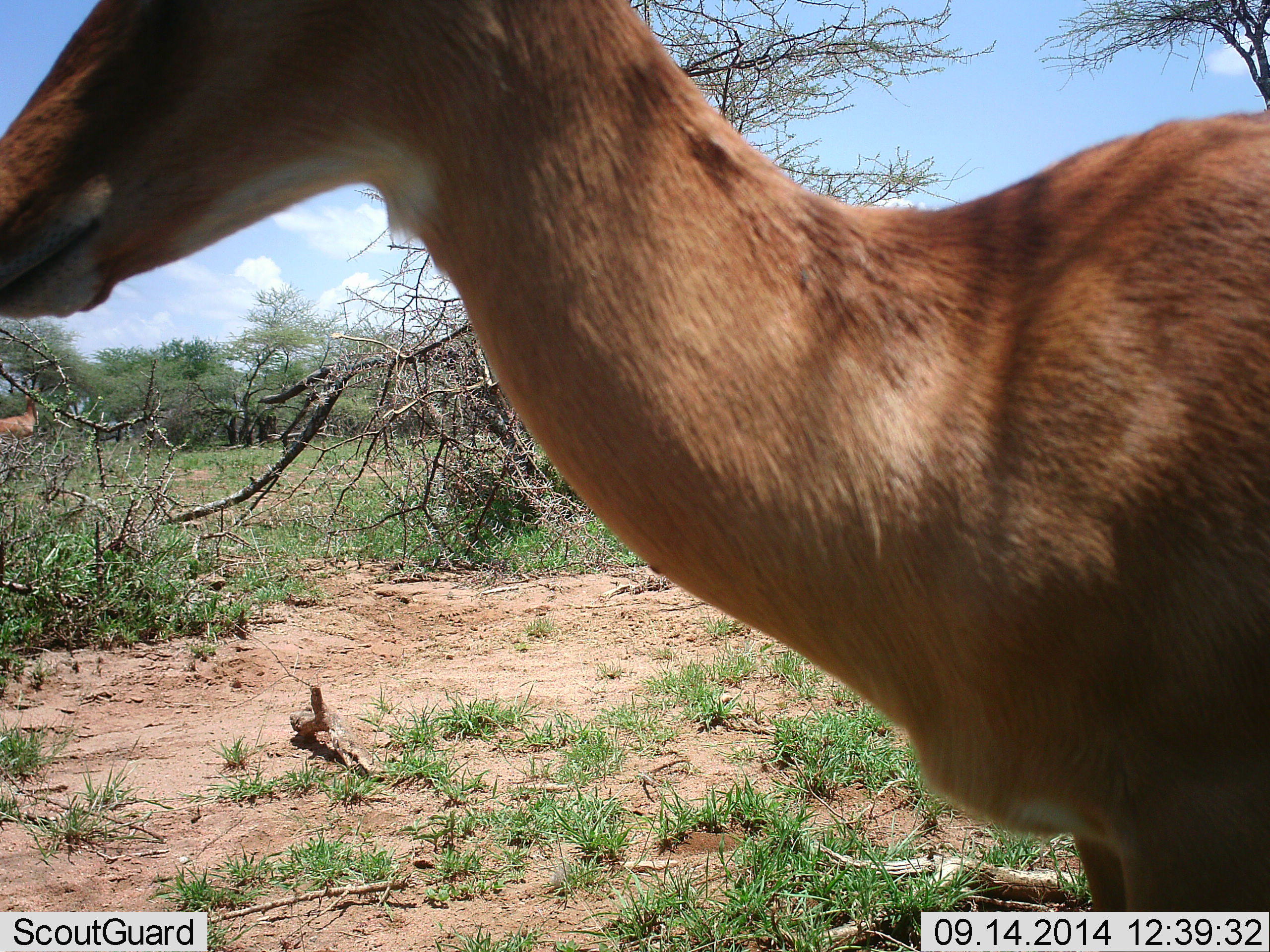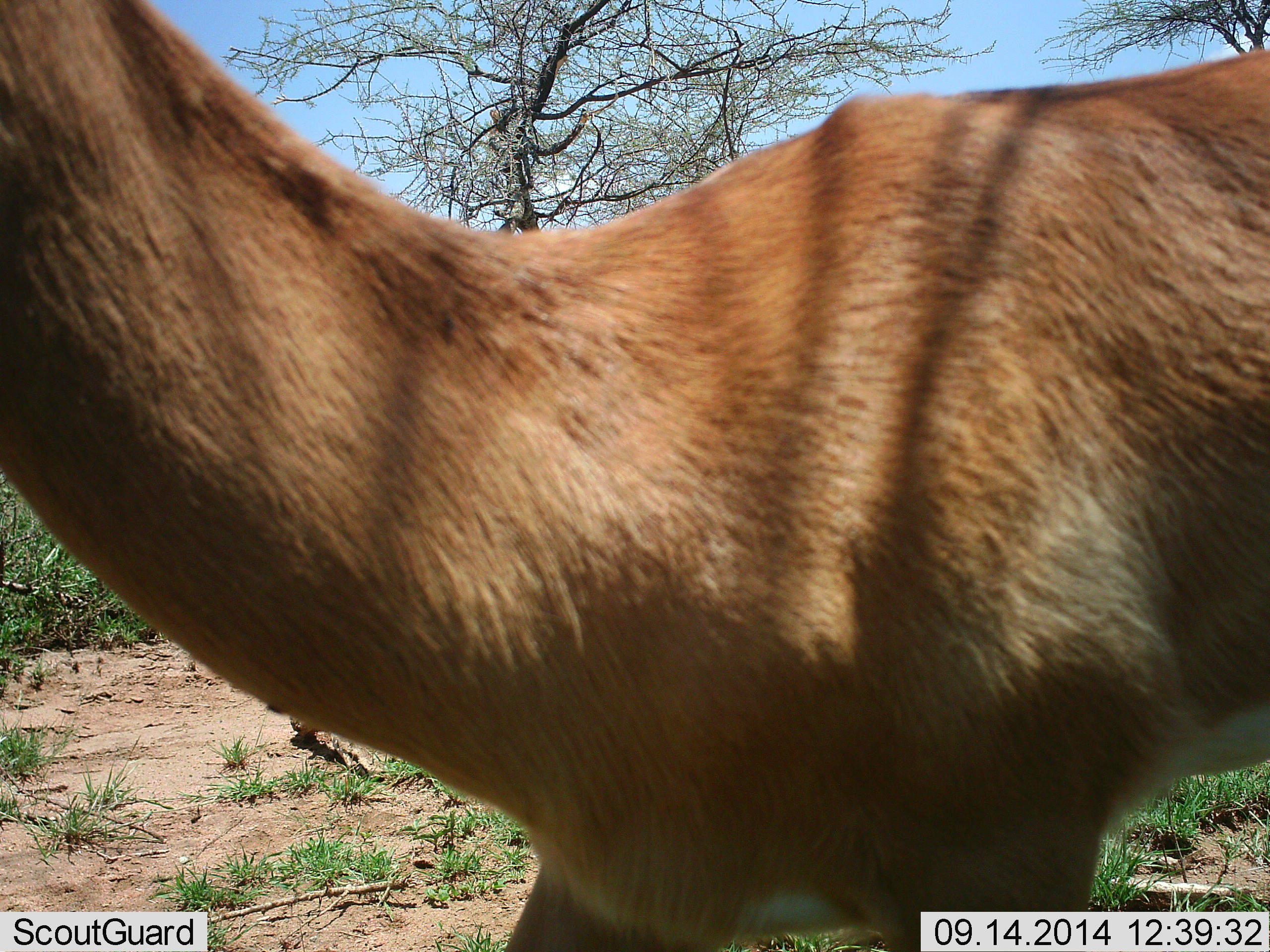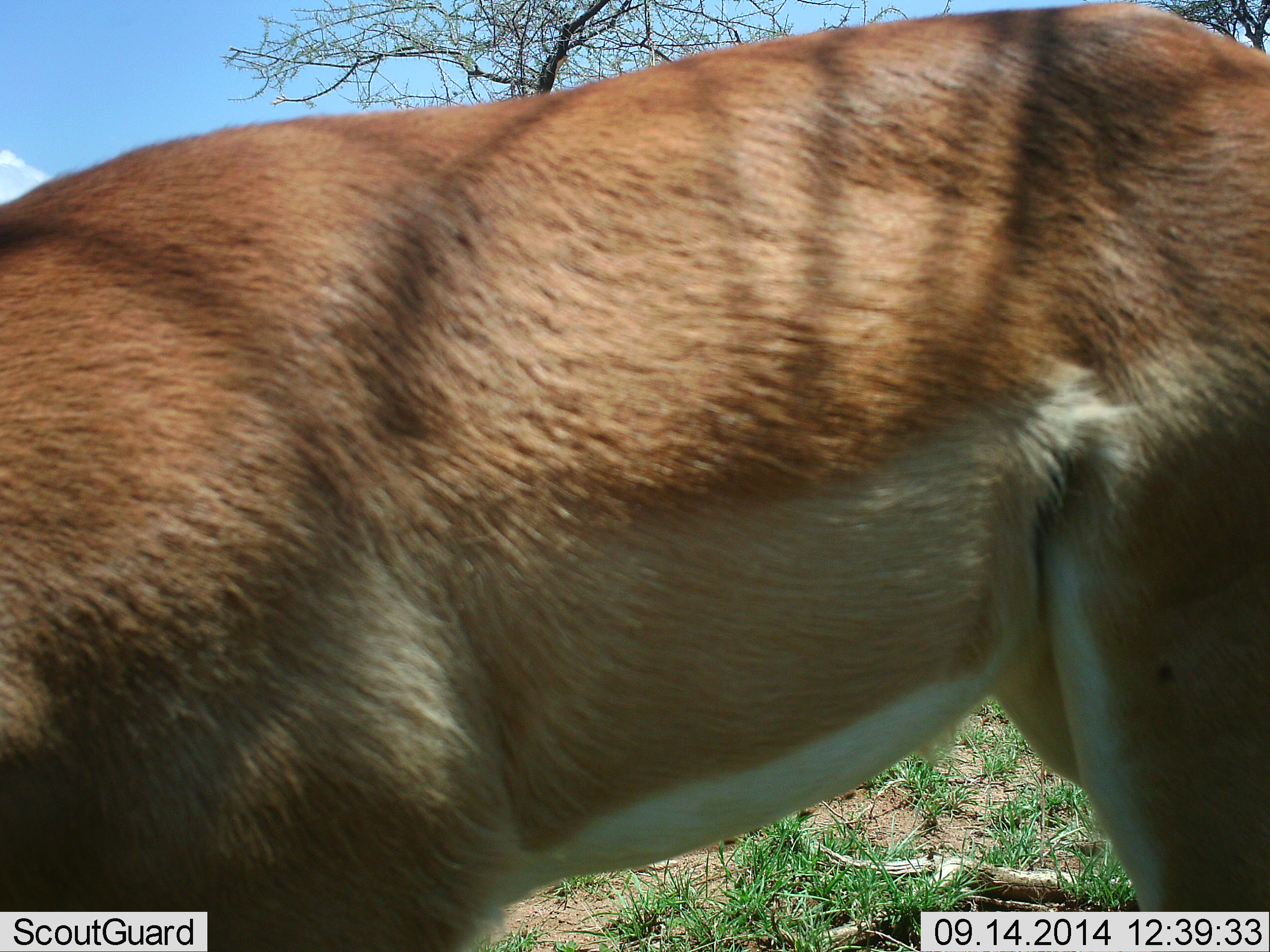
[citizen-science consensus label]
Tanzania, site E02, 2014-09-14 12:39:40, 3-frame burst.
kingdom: Animalia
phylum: Chordata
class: Mammalia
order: Artiodactyla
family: Bovidae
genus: Aepyceros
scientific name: Aepyceros melampus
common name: impala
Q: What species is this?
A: Impala (Aepyceros melampus).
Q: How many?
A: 1.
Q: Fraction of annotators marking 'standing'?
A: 30%.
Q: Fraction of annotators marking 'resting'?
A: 0%.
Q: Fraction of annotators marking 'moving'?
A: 90%.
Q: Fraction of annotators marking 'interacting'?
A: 0%.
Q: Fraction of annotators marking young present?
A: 0%.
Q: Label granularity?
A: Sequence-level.